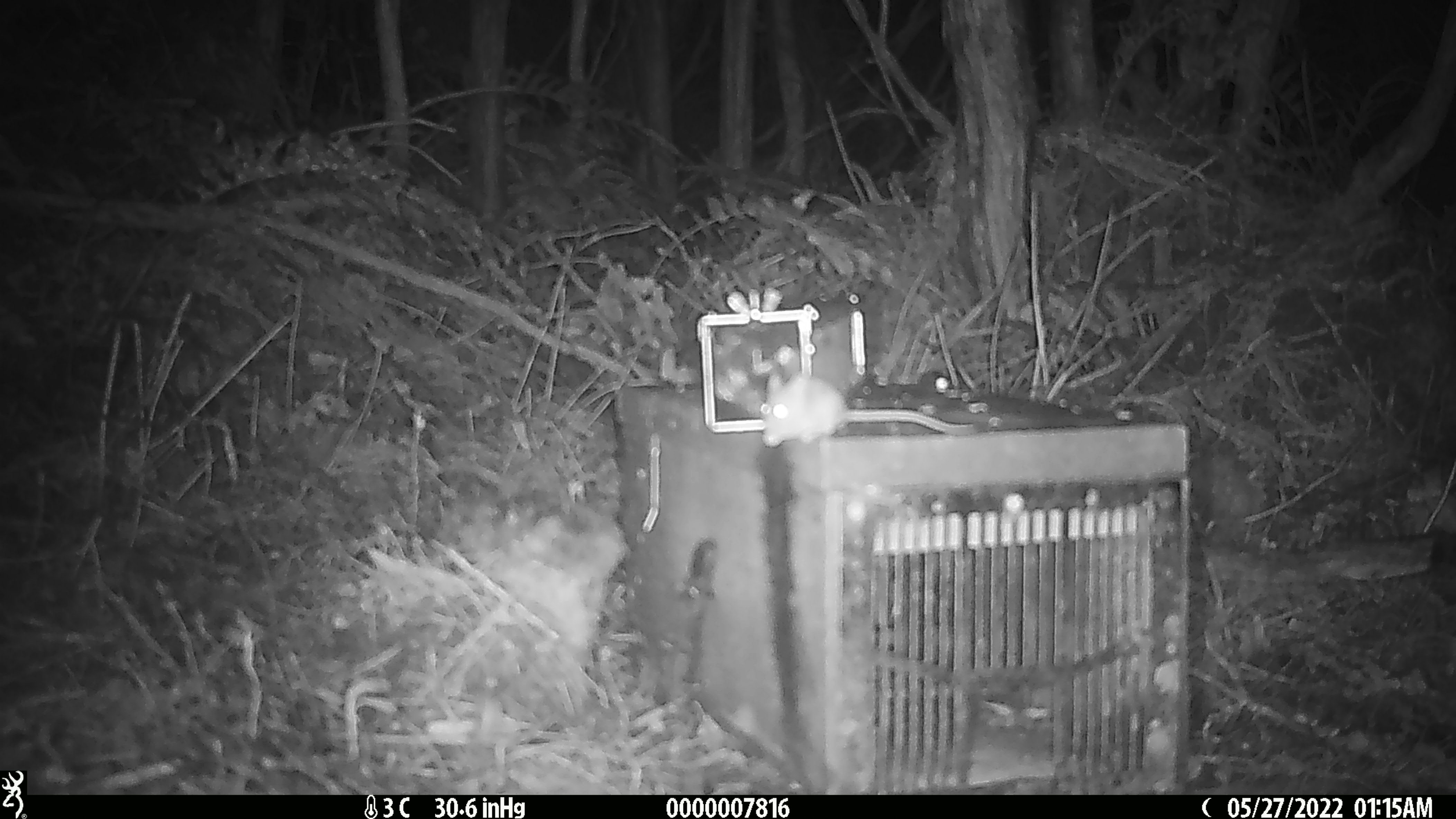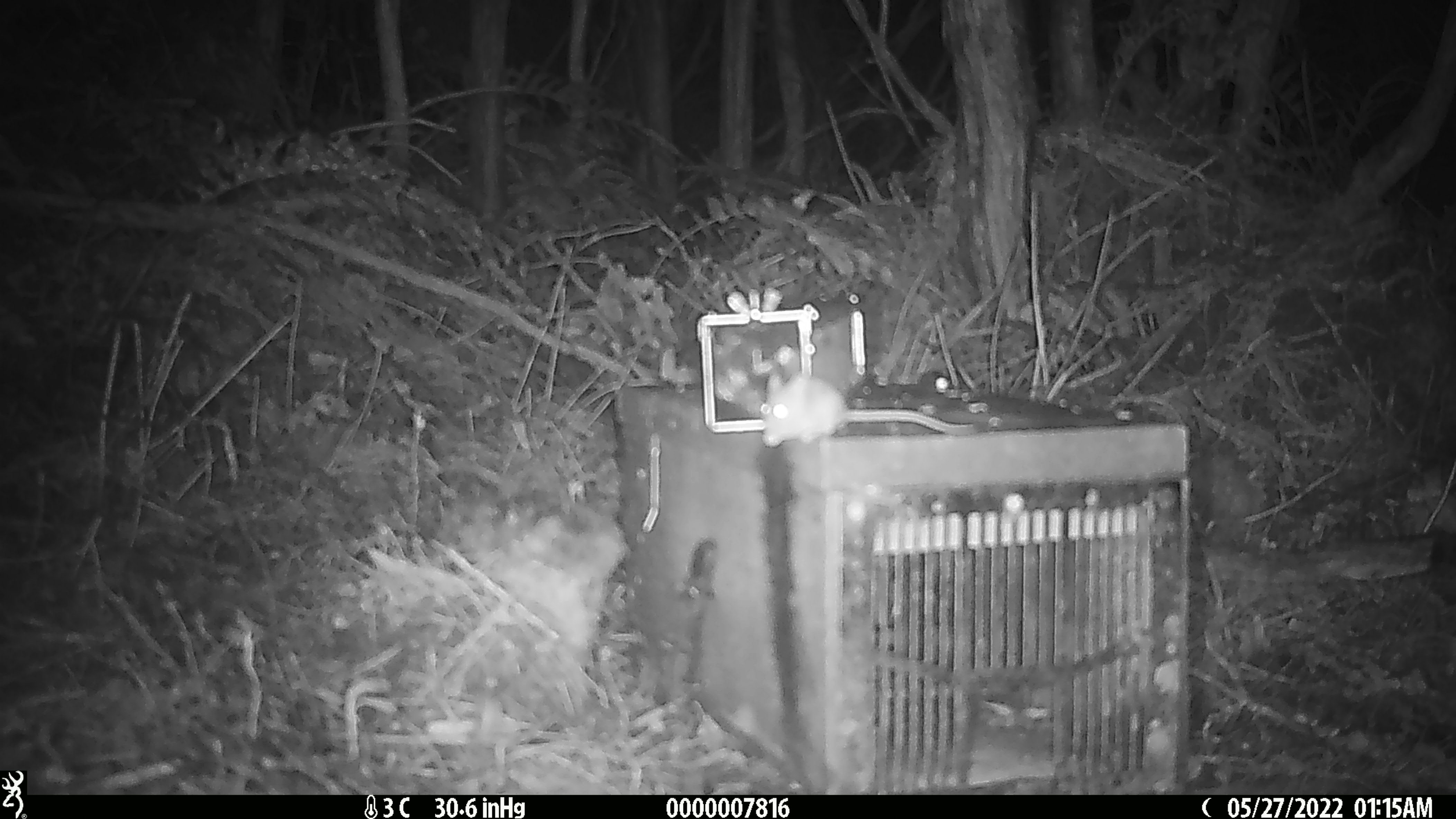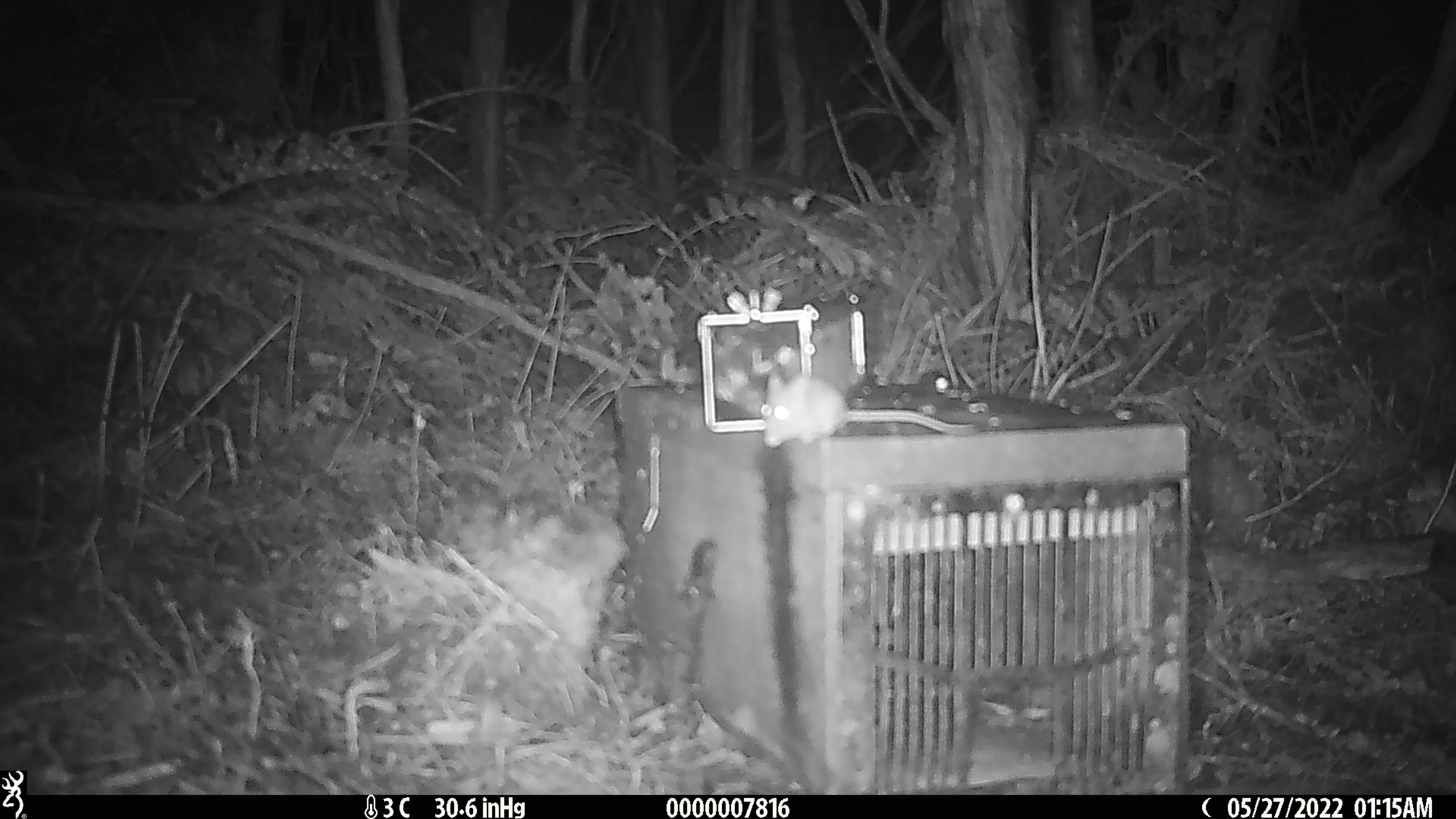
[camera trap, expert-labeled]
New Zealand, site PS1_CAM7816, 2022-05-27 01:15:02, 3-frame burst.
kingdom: Animalia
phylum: Chordata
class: Mammalia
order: Rodentia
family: Muridae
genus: Mus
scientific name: Mus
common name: mouse